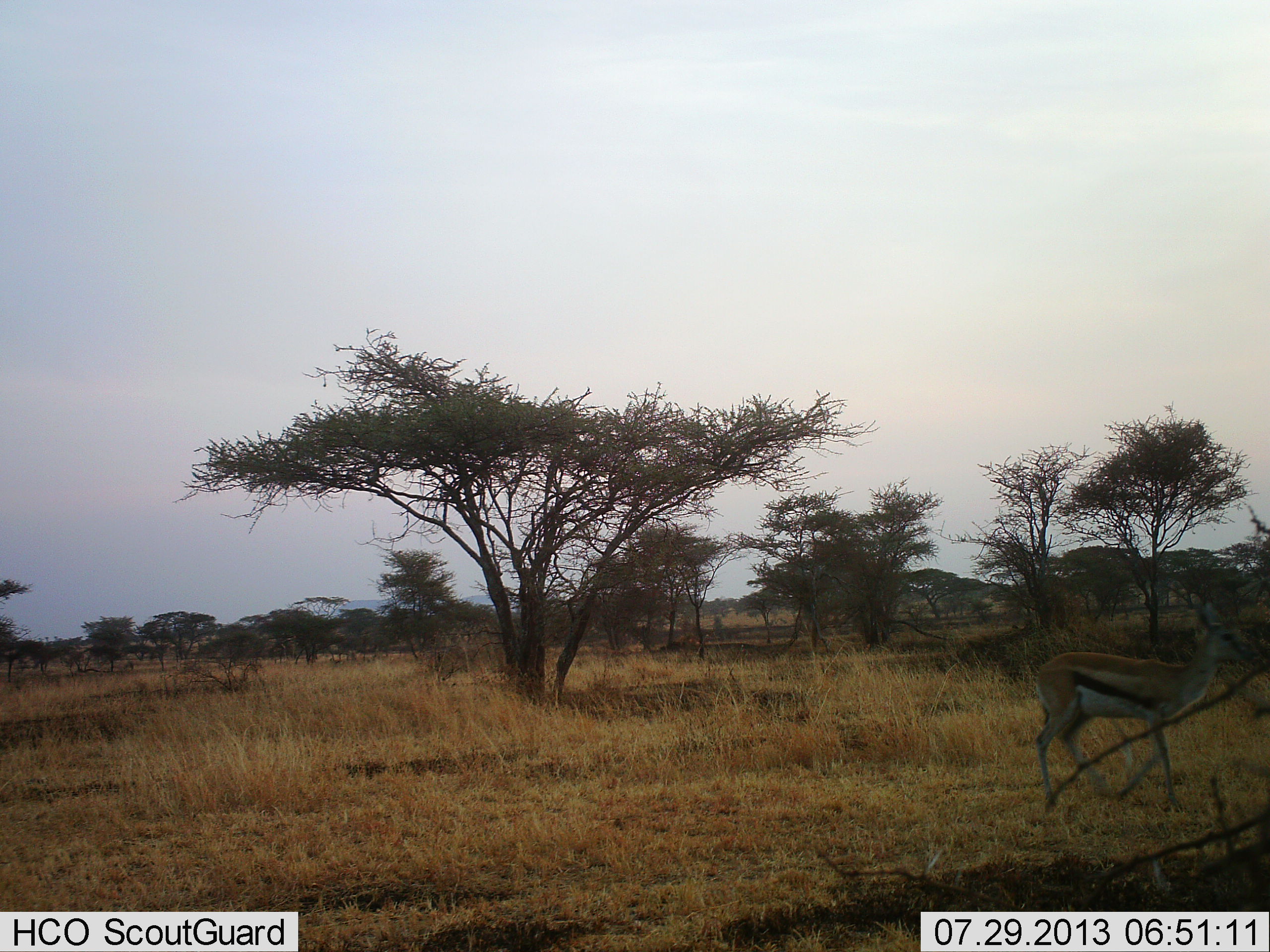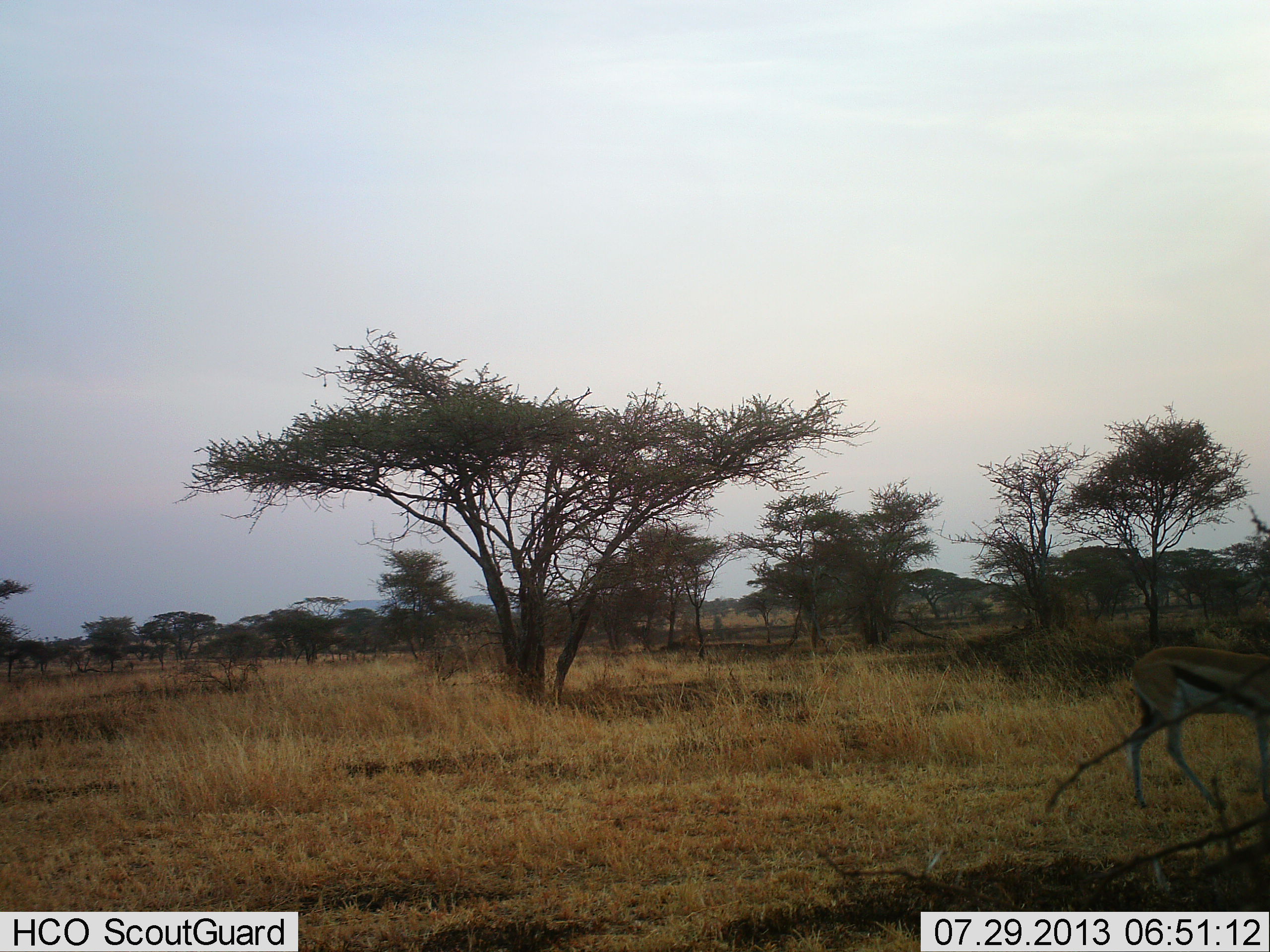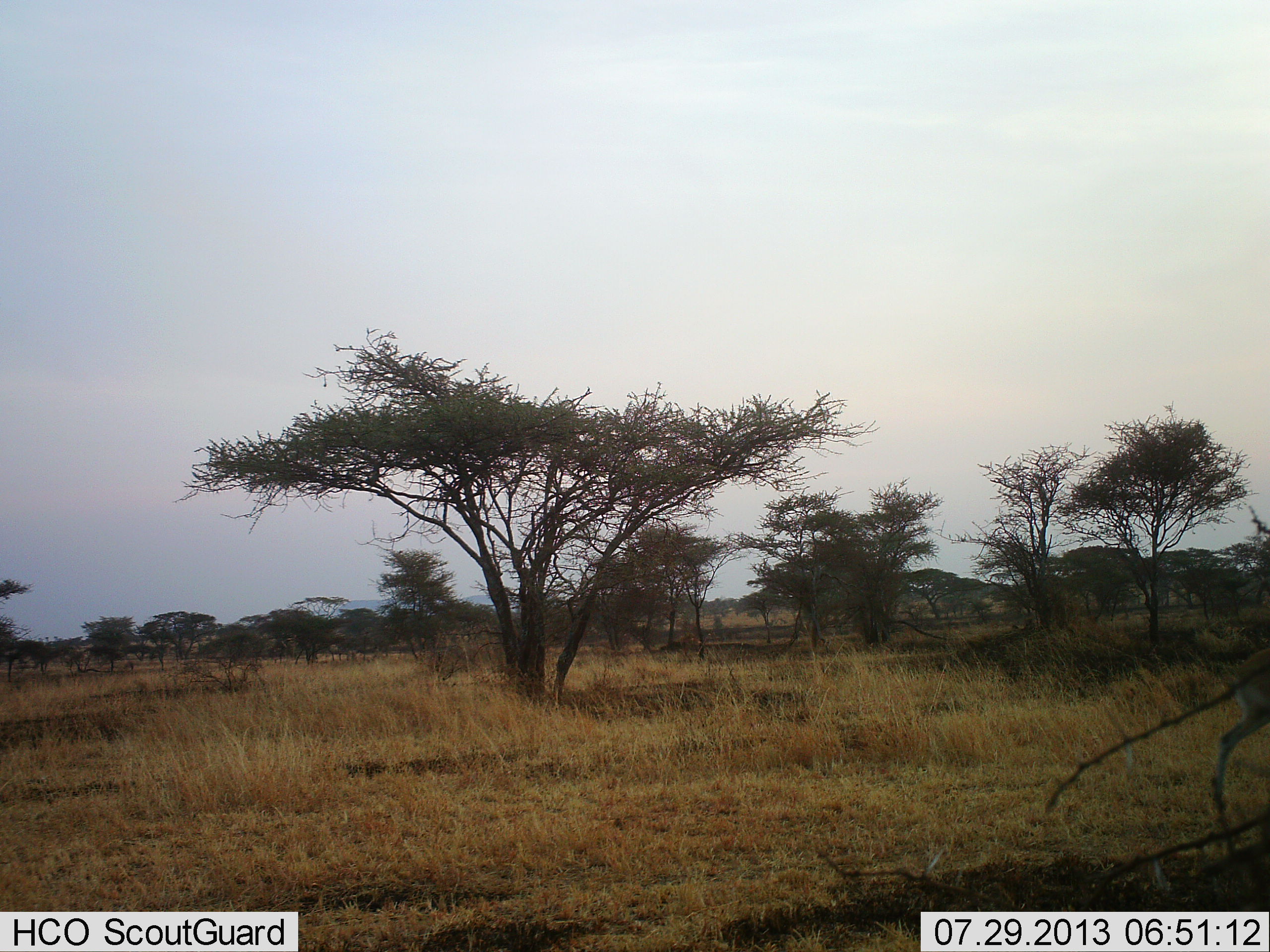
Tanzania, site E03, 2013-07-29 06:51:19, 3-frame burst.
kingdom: Animalia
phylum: Chordata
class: Mammalia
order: Artiodactyla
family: Bovidae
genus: Eudorcas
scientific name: Eudorcas thomsonii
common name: thomson's gazelle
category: gazellethomsons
Gazellethomsons (thomson's gazelle) (Eudorcas thomsonii), count 1. Behavior (volunteer vote fractions): standing 4%, resting 0%, moving 96%, interacting 0%. Young present (vote fraction): 0%. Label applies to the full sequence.